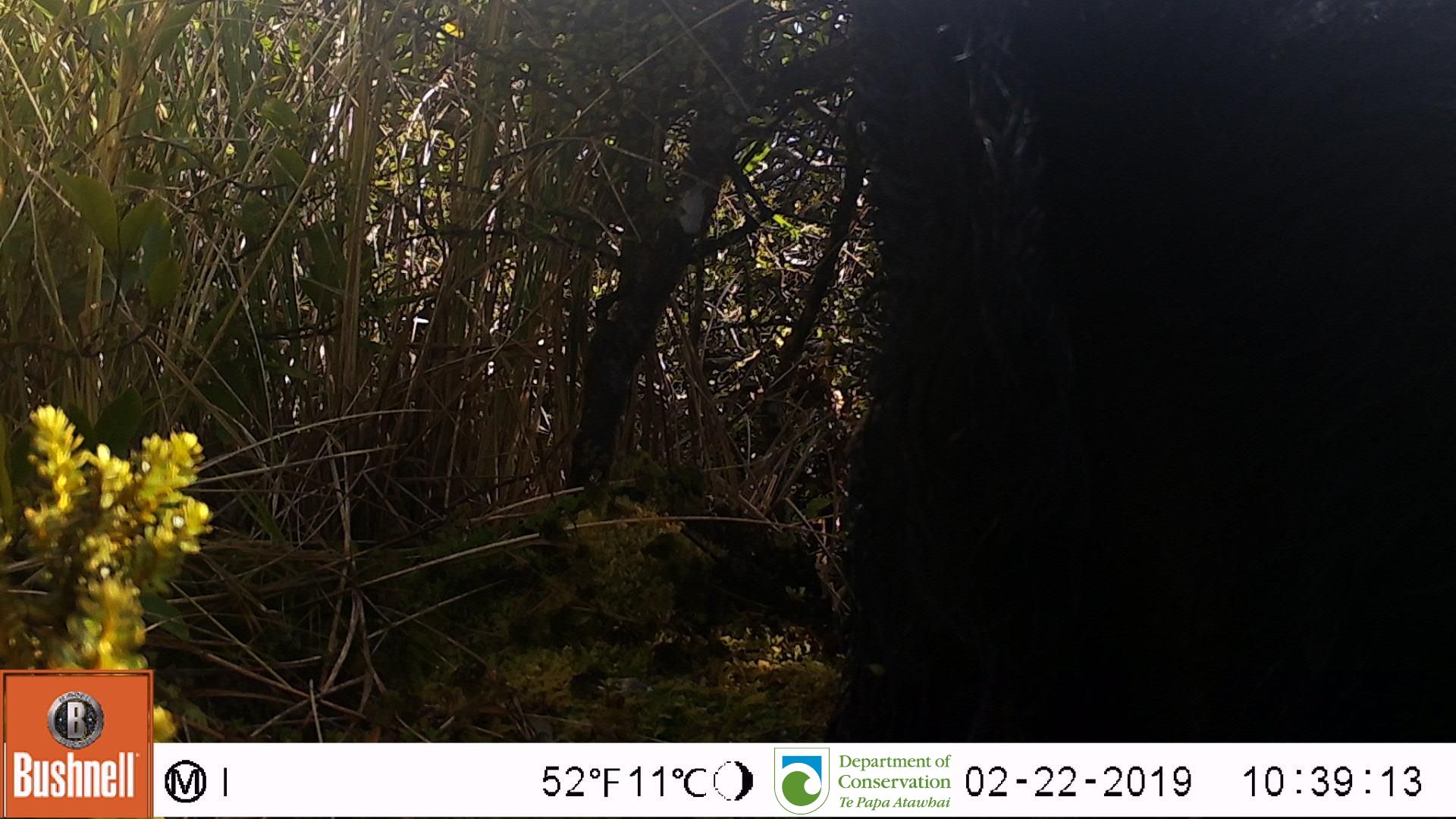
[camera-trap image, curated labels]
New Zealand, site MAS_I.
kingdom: Animalia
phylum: Chordata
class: Mammalia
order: Artiodactyla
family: Suidae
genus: Sus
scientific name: Sus scrofa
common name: pig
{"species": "pig (Sus scrofa)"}